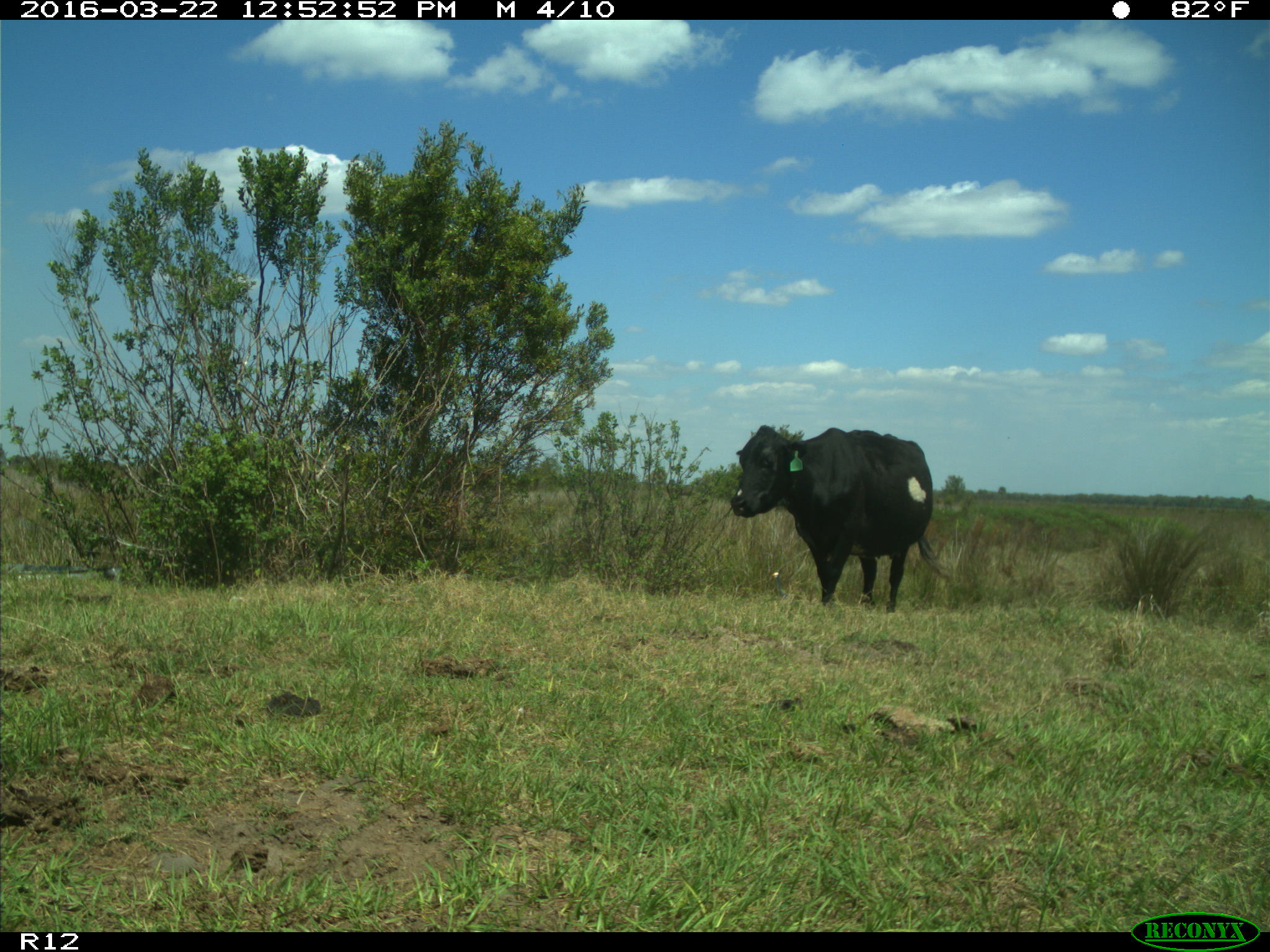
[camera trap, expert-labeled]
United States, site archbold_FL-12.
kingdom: Animalia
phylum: Chordata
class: Mammalia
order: Artiodactyla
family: Bovidae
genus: Bos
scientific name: Bos taurus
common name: domestic cow